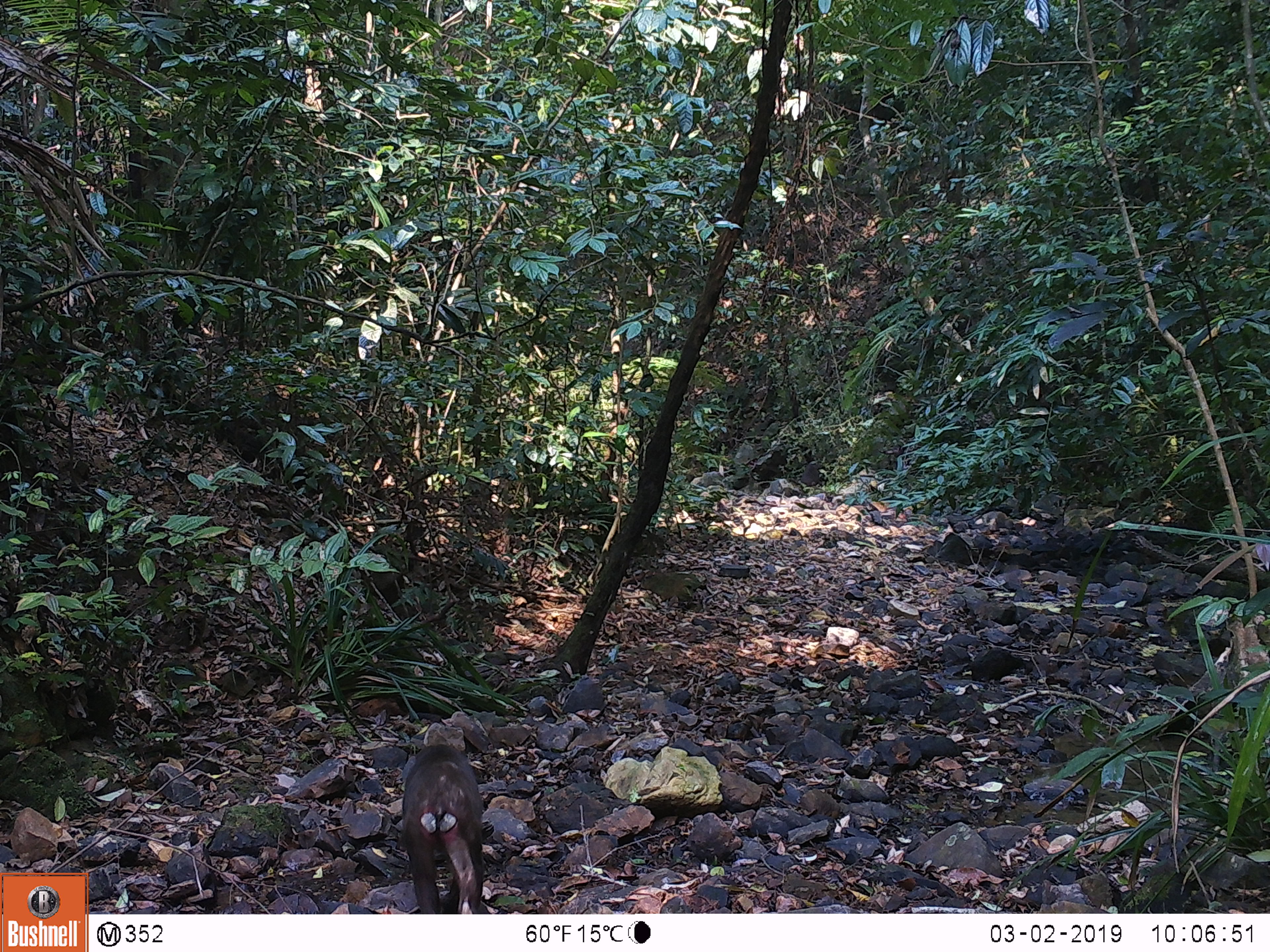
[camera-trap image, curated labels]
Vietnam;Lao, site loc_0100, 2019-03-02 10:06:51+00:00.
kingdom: Animalia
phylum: Chordata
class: Mammalia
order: Primates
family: Cercopithecidae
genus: Macaca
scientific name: Macaca arctoides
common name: stump-tailed macaque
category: stump tailed macaque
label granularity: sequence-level